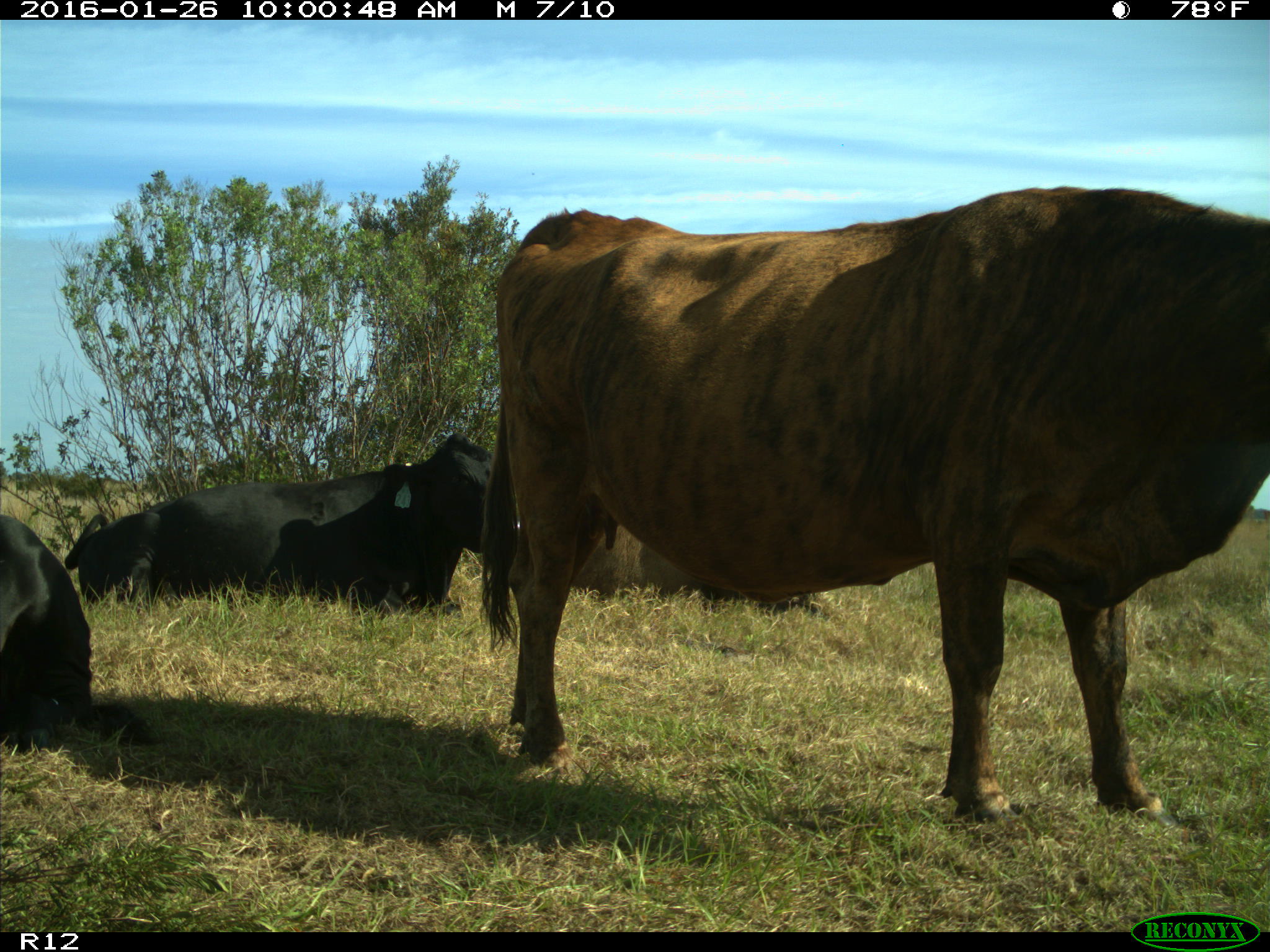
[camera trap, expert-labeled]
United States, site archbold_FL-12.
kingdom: Animalia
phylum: Chordata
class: Mammalia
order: Artiodactyla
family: Bovidae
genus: Bos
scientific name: Bos taurus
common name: domestic cow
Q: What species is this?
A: Bos taurus (domestic cow).